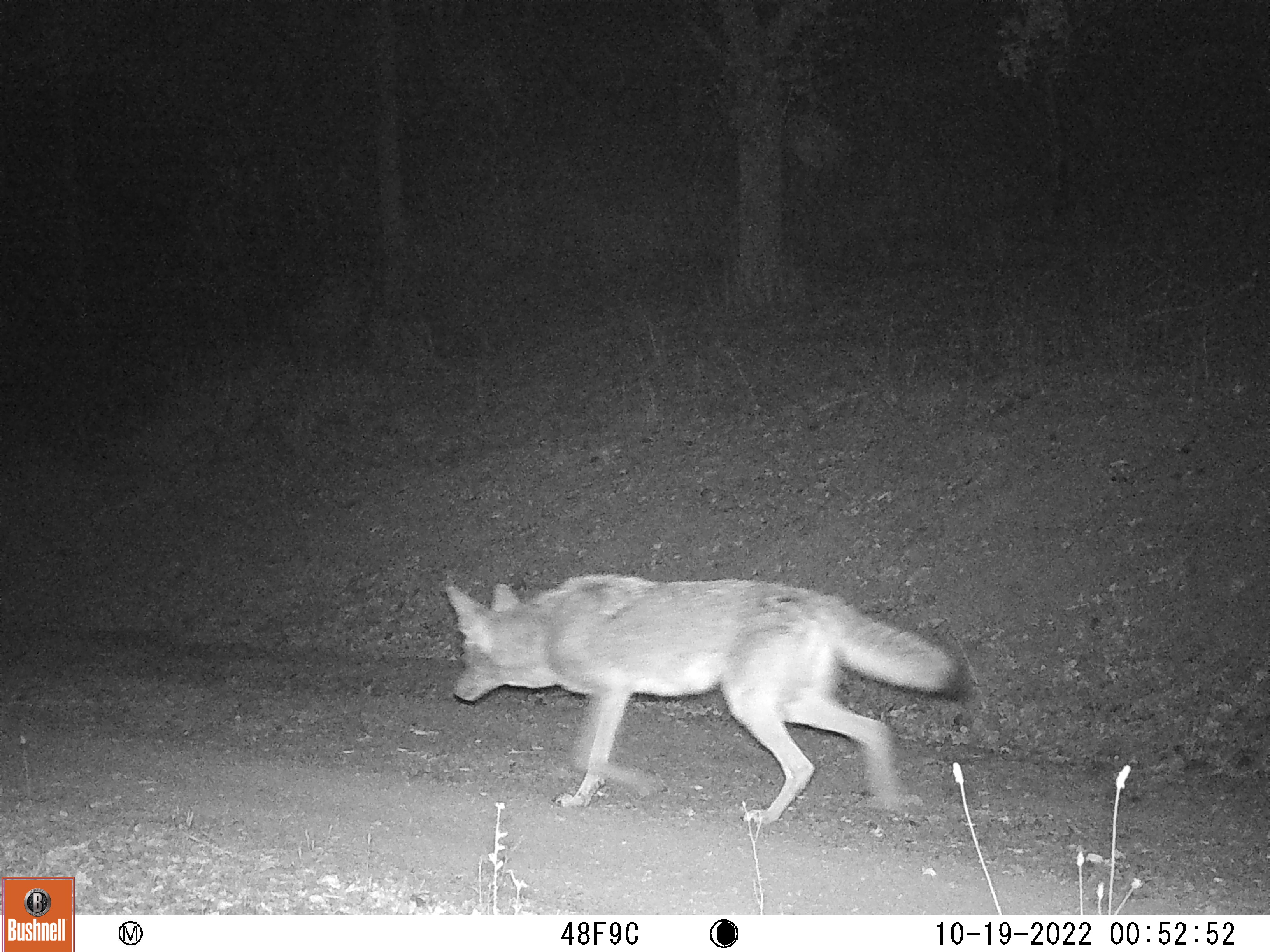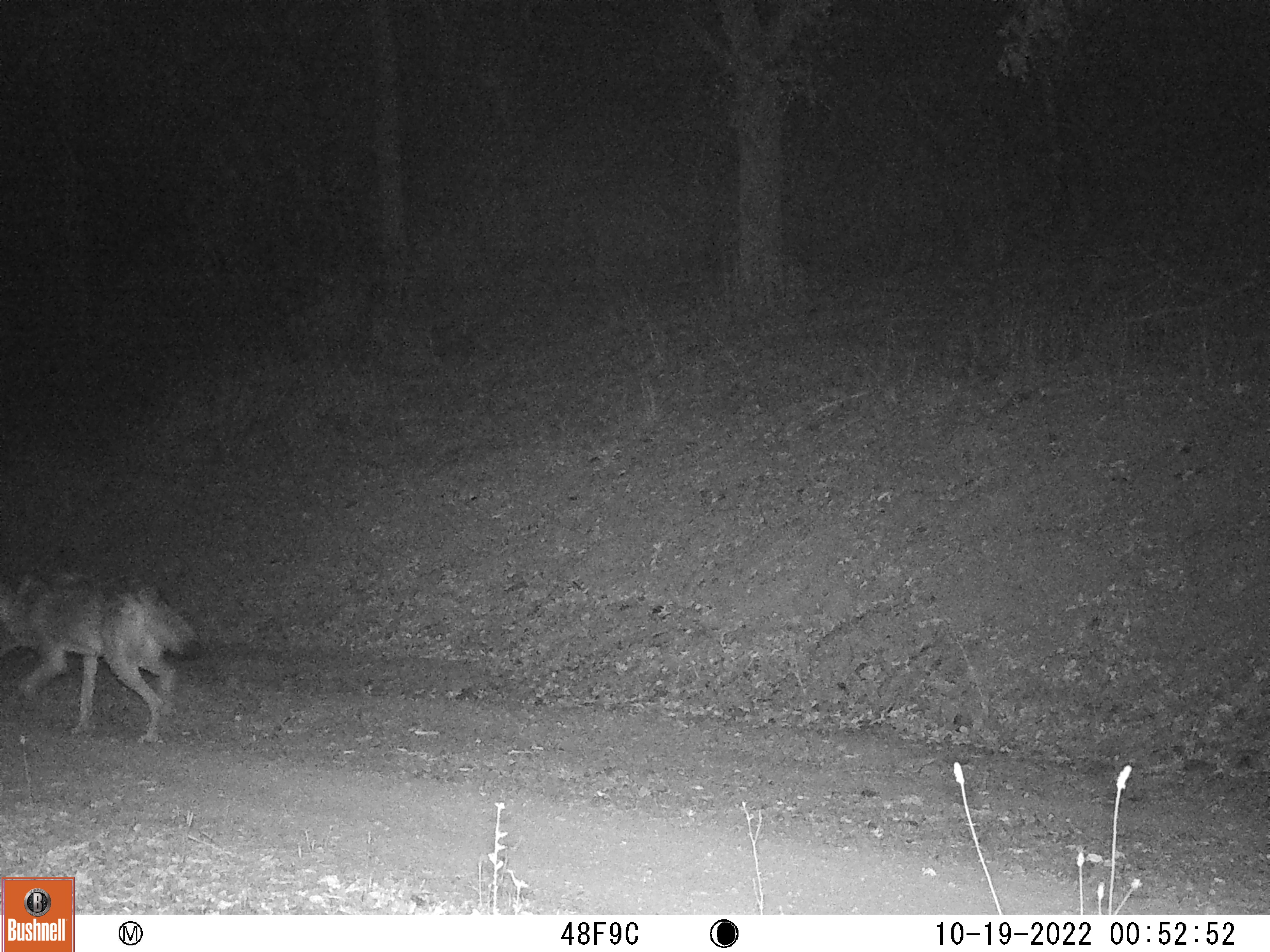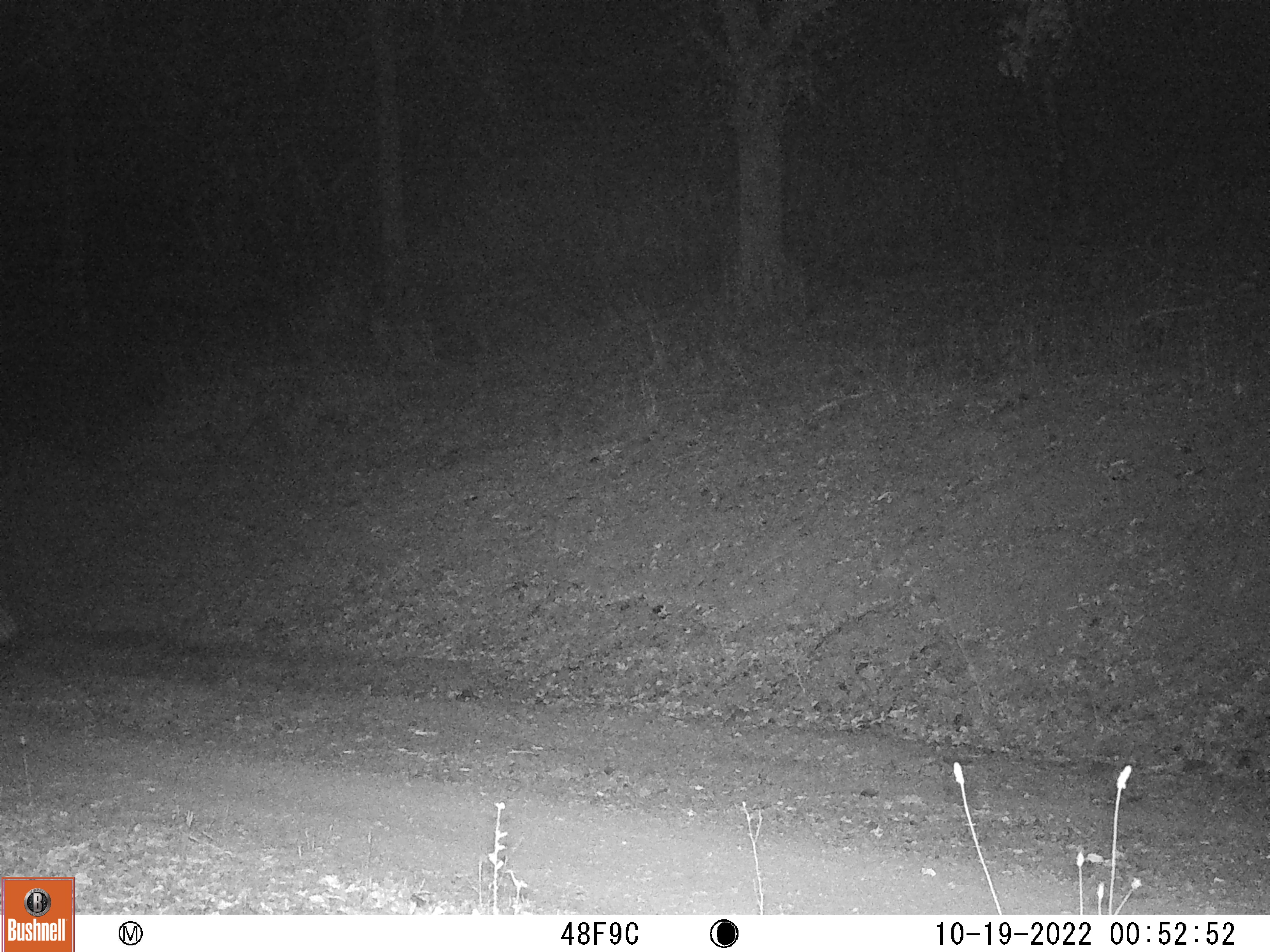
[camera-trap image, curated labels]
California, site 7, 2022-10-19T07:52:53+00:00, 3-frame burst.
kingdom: Animalia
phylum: Chordata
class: Mammalia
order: Carnivora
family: Canidae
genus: Urocyon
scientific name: Urocyon cinereoargenteus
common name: gray fox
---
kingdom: Animalia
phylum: Chordata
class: Mammalia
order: Carnivora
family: Canidae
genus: Canis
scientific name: Canis latrans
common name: coyote